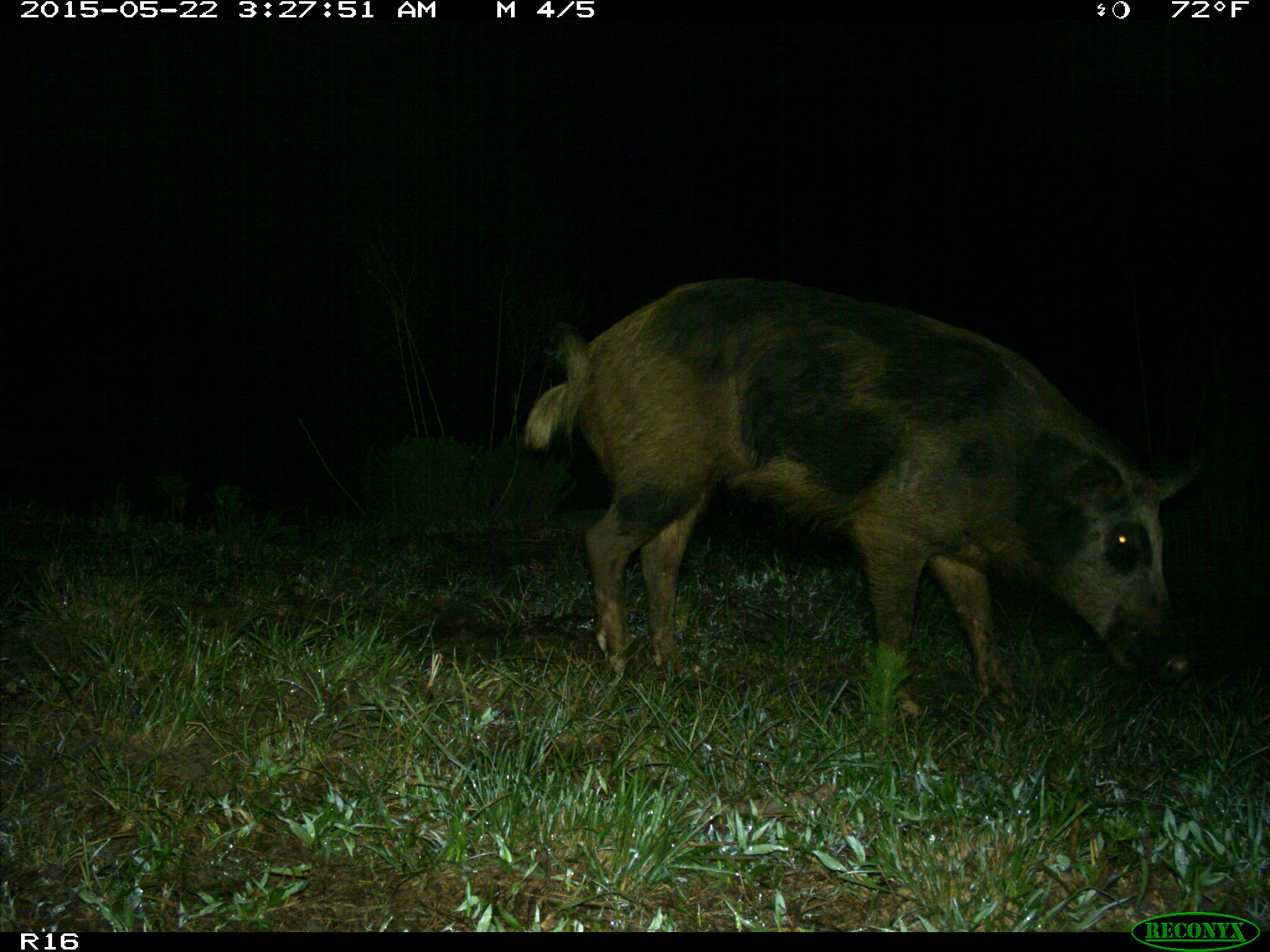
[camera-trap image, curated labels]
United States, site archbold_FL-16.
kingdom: Animalia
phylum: Chordata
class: Mammalia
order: Artiodactyla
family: Suidae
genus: Sus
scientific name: Sus scrofa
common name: wild boar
Sus scrofa (wild boar).